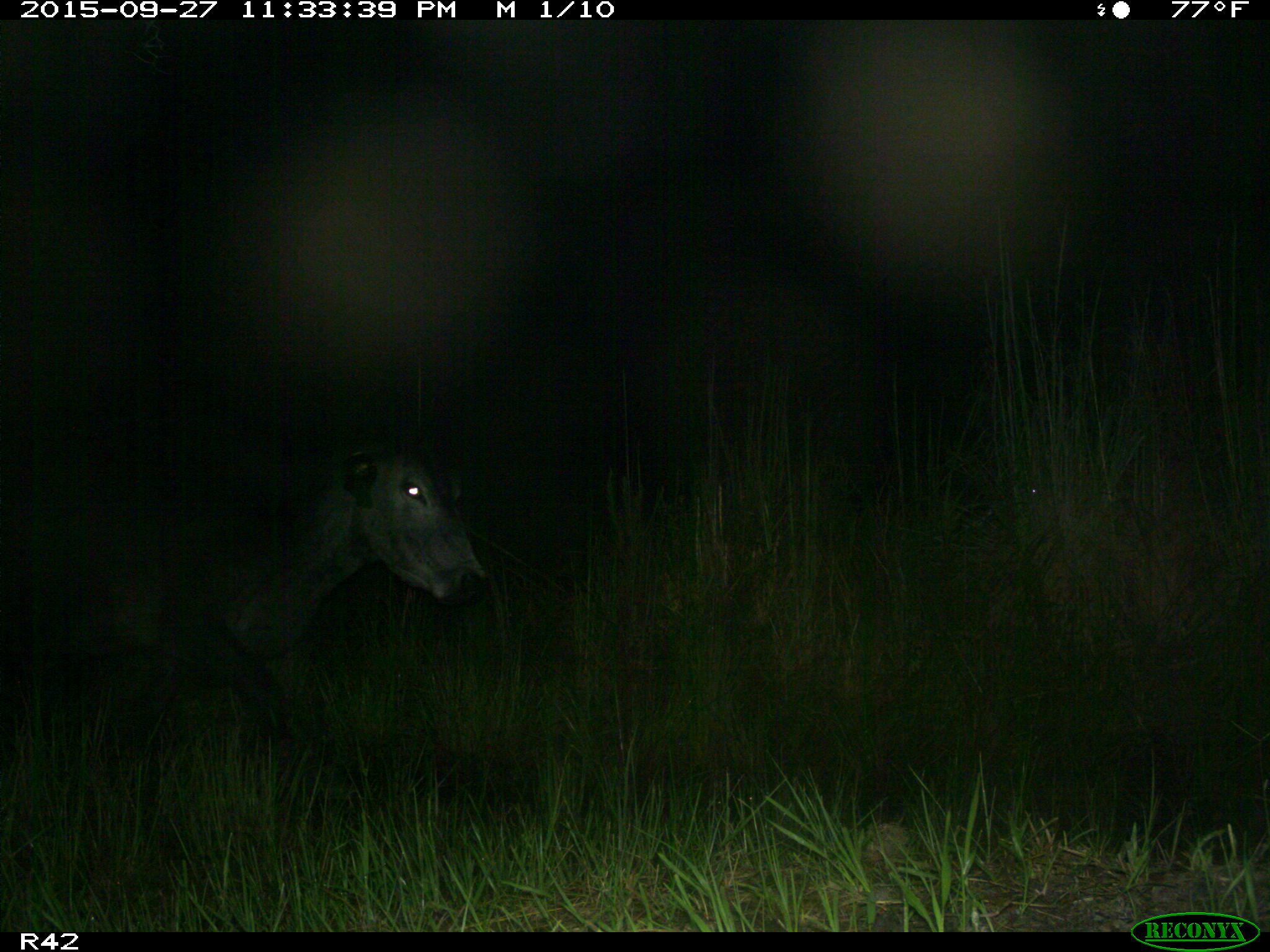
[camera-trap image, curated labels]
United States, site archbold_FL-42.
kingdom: Animalia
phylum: Chordata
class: Mammalia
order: Artiodactyla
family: Bovidae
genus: Bos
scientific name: Bos taurus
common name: domestic cow